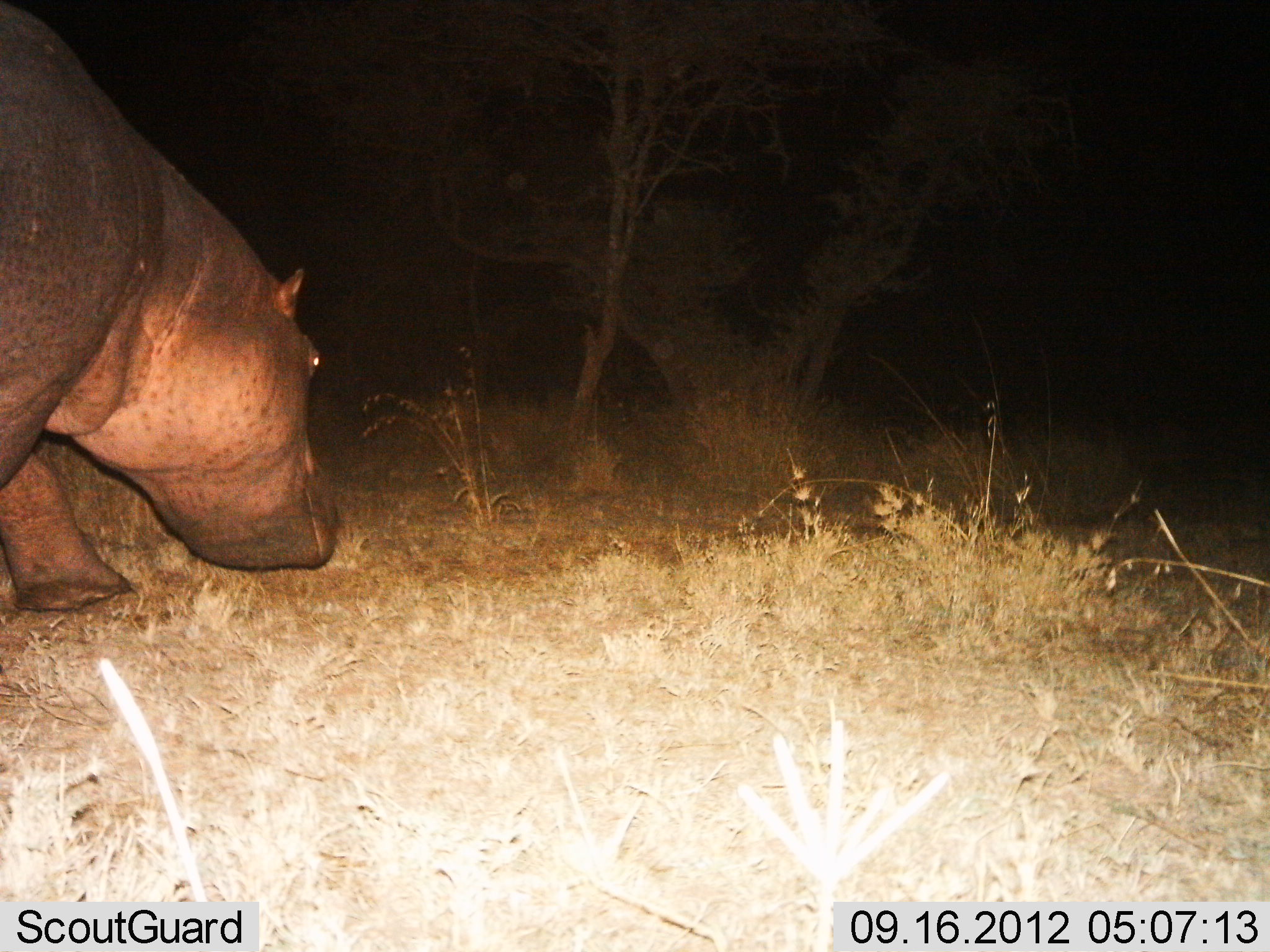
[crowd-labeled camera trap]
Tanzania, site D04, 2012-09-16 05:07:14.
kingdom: Animalia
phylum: Chordata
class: Mammalia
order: Artiodactyla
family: Hippopotamidae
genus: Hippopotamus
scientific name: Hippopotamus amphibius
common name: hippopotamus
Hippopotamus (Hippopotamus amphibius), count 1. Behavior (volunteer vote fractions): standing 10%, resting 0%, moving 80%, interacting 0%. Young present (vote fraction): 0%. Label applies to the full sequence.